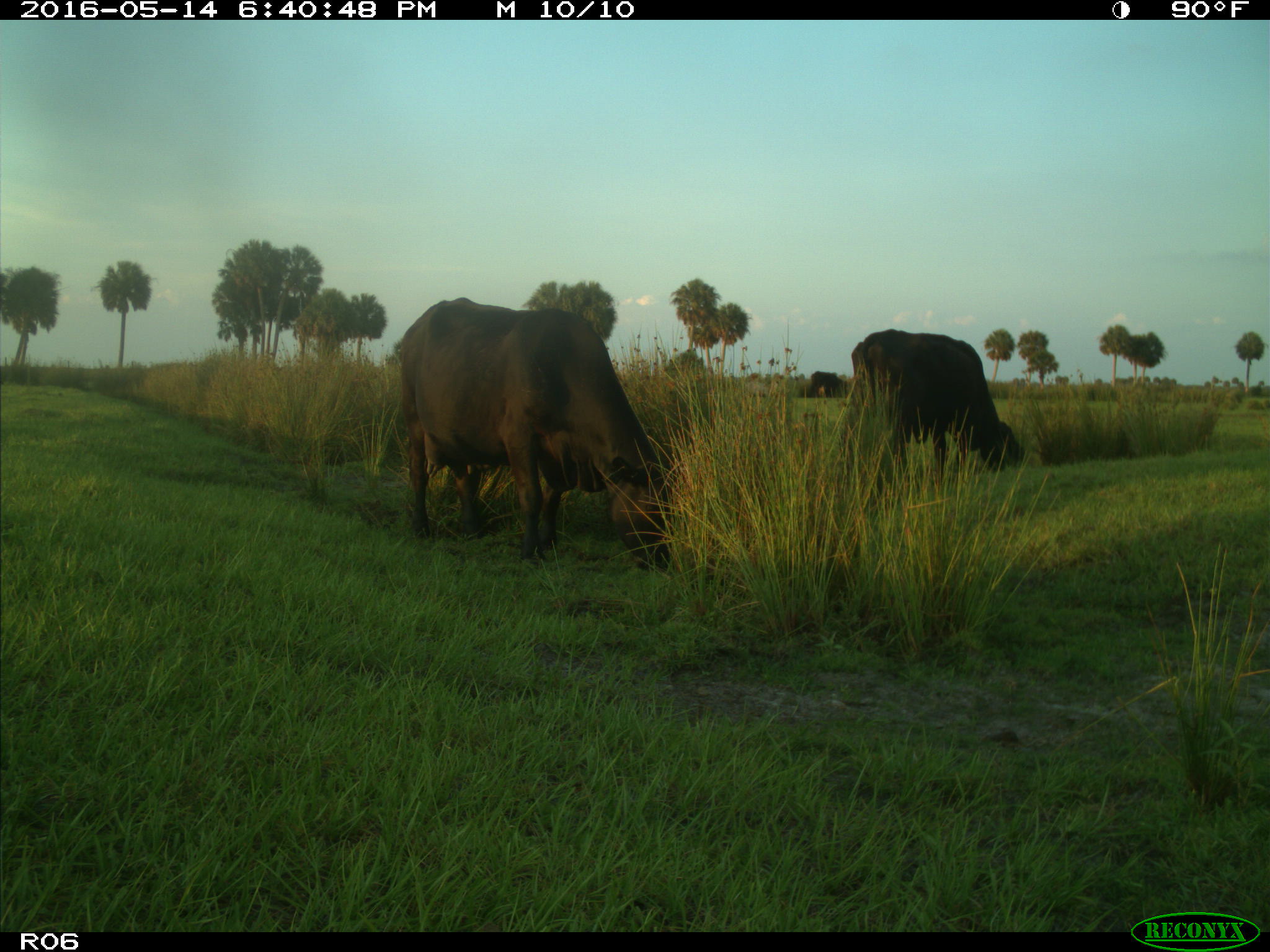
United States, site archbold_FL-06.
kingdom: Animalia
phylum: Chordata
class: Mammalia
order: Artiodactyla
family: Bovidae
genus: Bos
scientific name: Bos taurus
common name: domestic cow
Bos taurus (domestic cow).